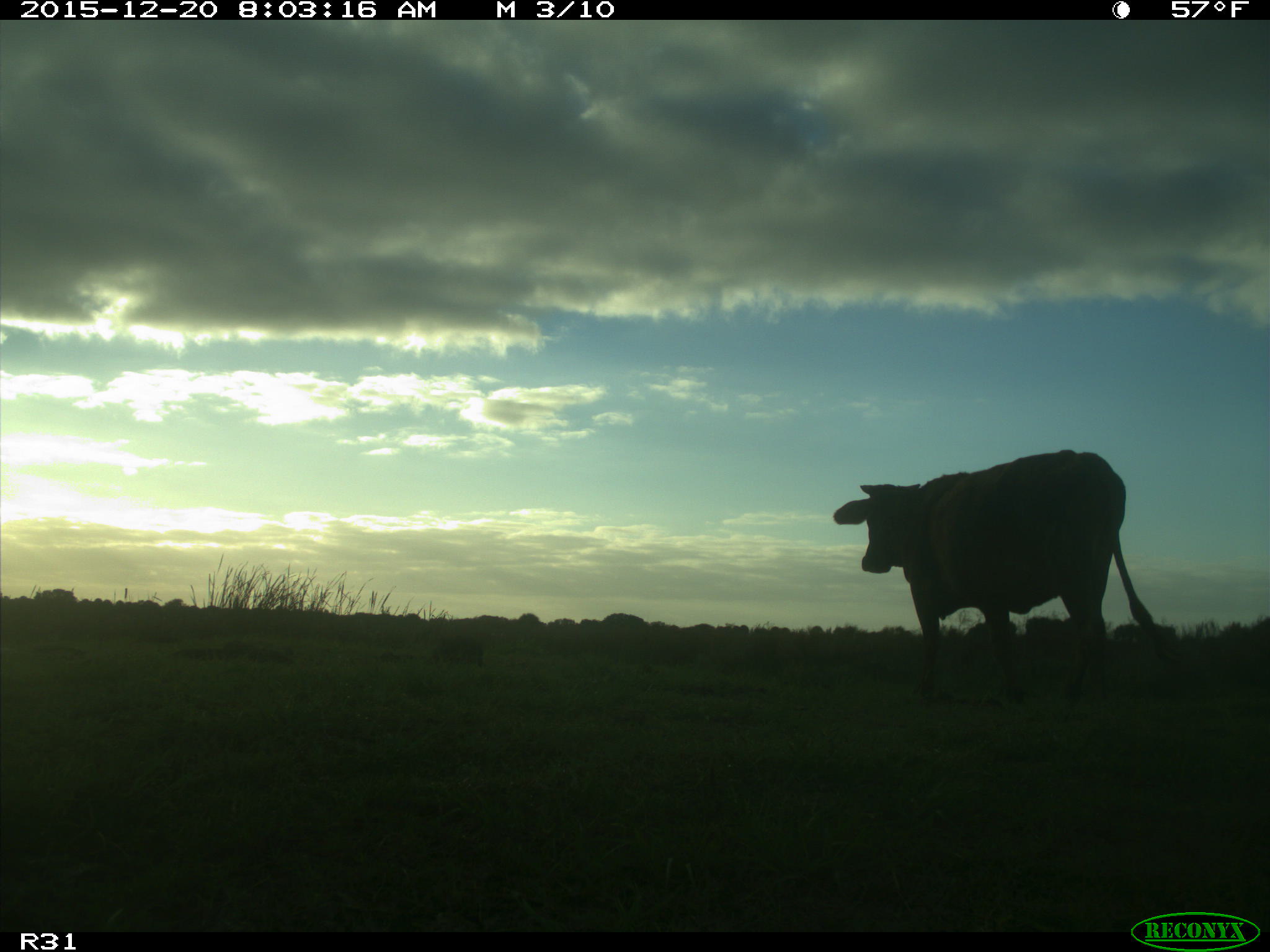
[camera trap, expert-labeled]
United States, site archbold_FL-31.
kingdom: Animalia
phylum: Chordata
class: Mammalia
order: Artiodactyla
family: Bovidae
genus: Bos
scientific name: Bos taurus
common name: domestic cow